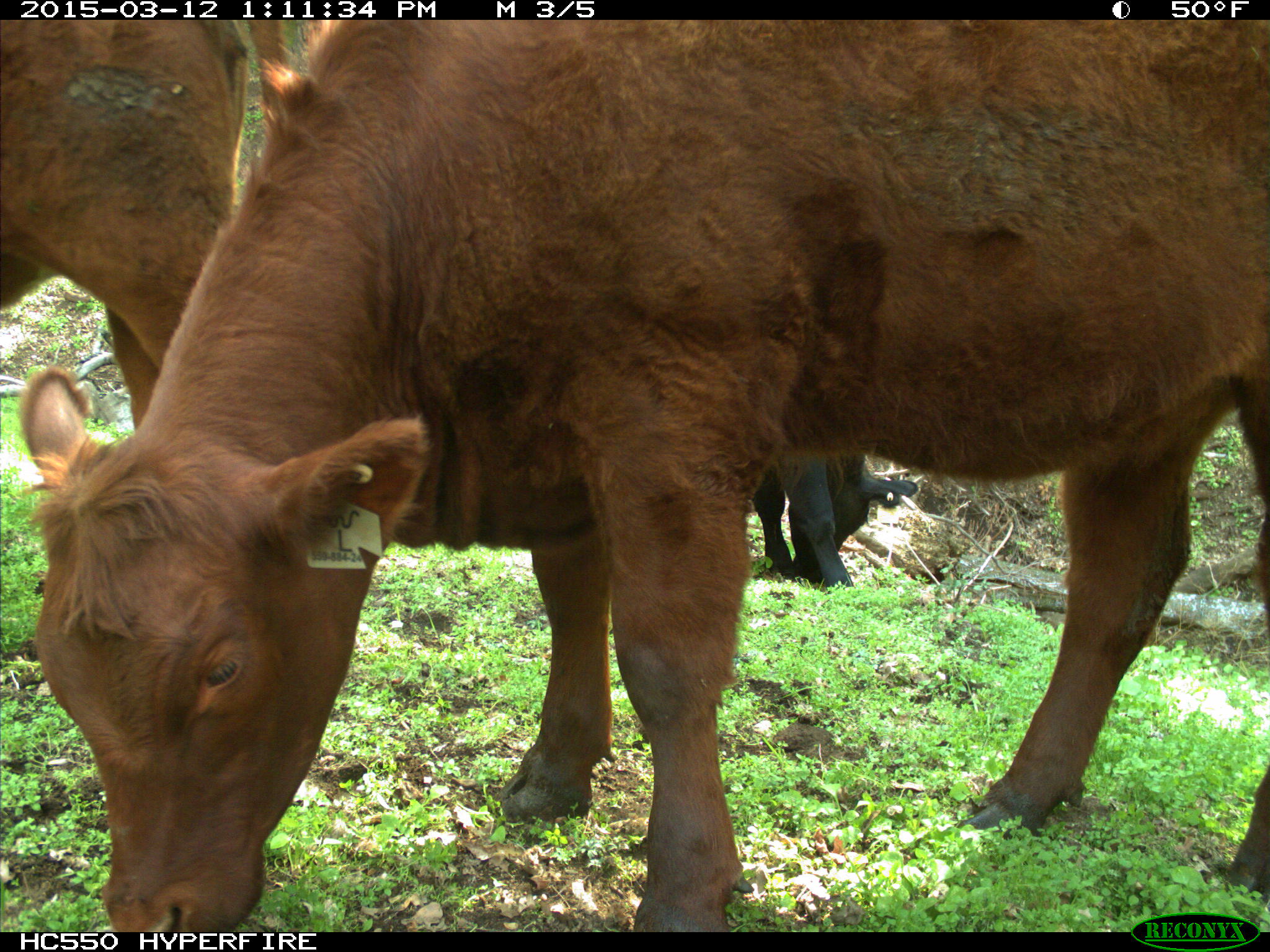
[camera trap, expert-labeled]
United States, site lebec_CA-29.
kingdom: Animalia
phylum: Chordata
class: Mammalia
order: Artiodactyla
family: Bovidae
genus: Bos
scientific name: Bos taurus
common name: domestic cow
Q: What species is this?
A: Bos taurus (domestic cow).